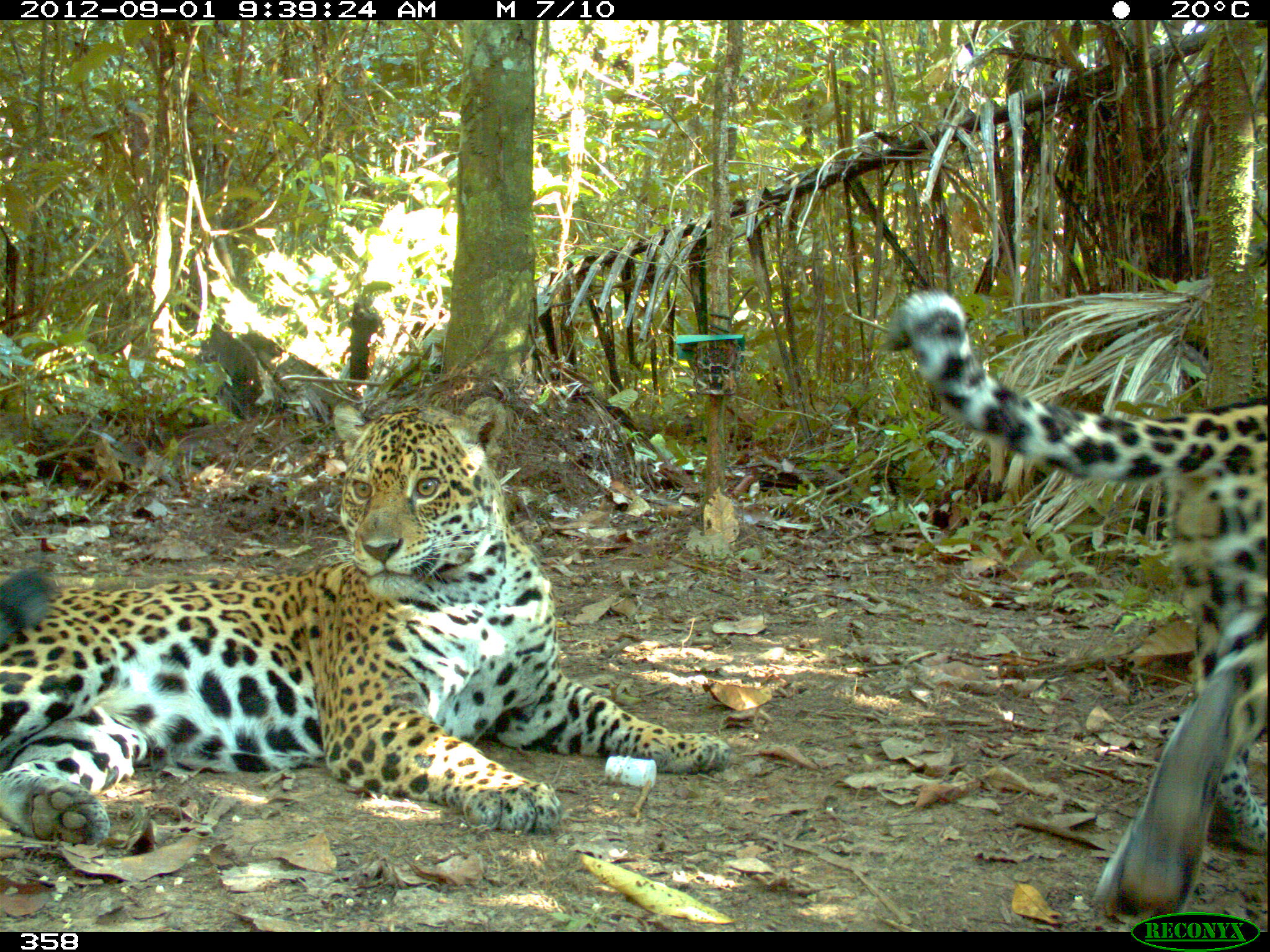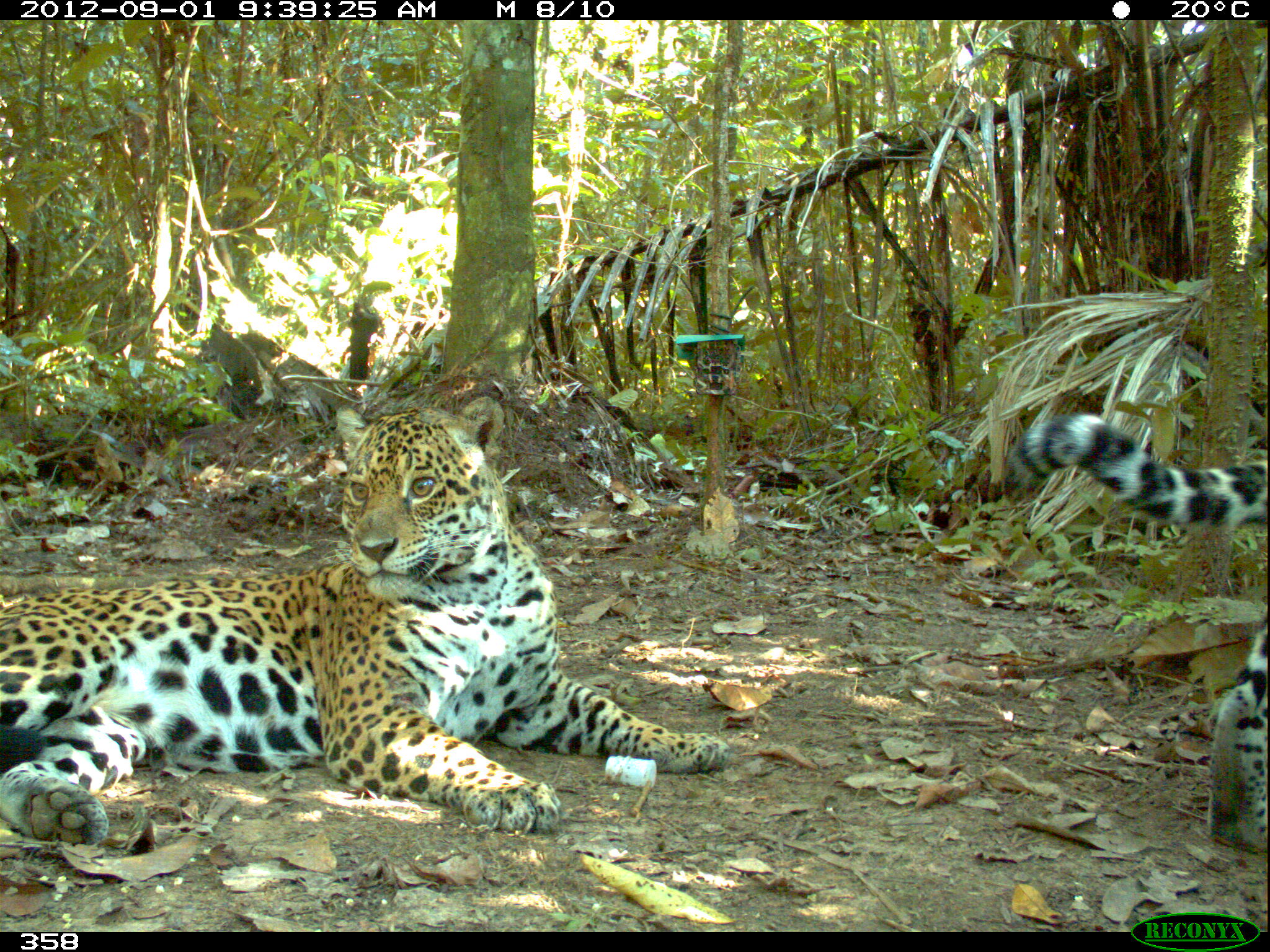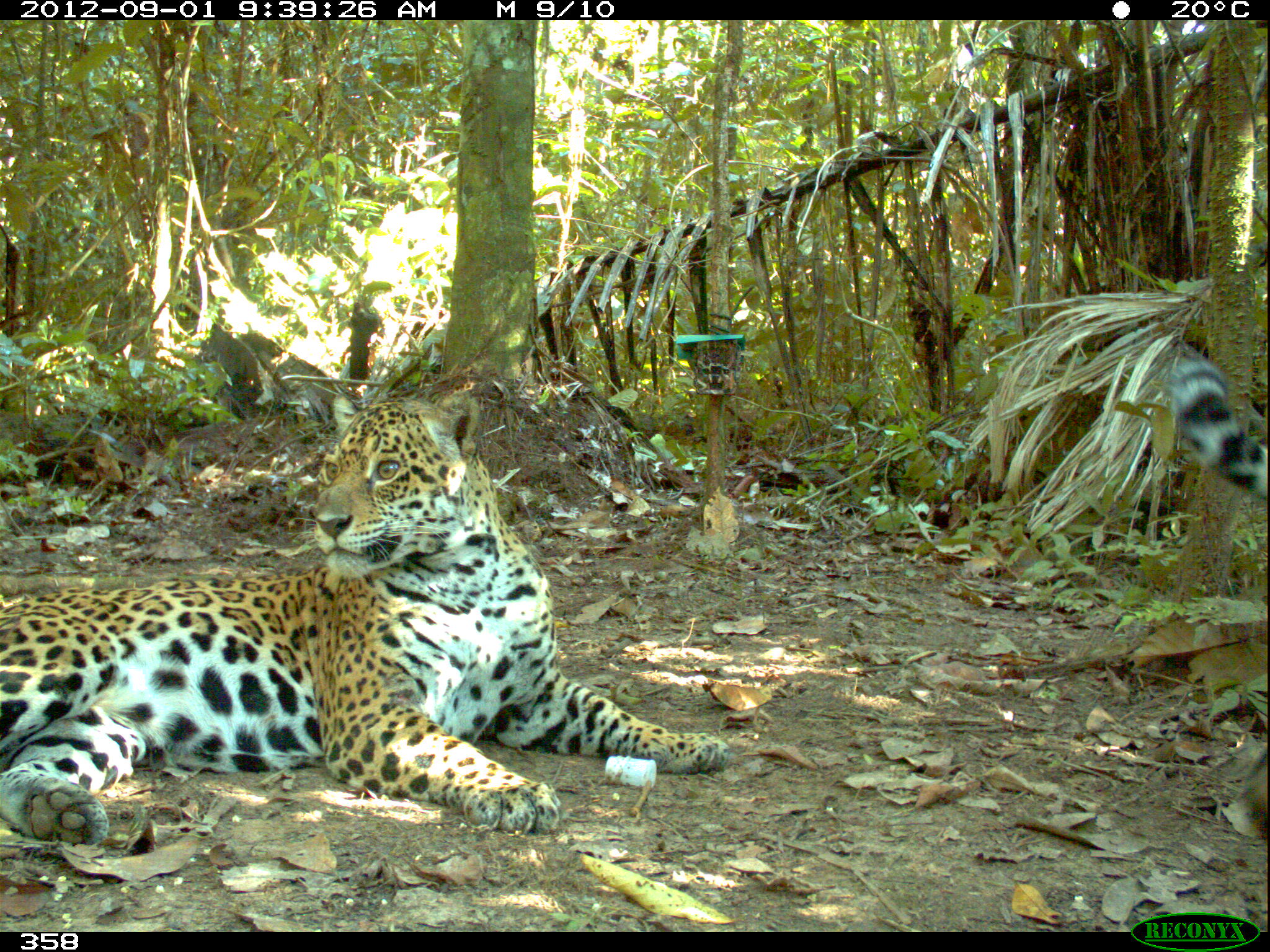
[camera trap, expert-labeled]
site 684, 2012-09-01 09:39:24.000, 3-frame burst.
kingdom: Animalia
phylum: Chordata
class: Mammalia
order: Carnivora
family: Felidae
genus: Panthera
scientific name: Panthera onca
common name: jaguar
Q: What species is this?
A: Panthera onca (jaguar).